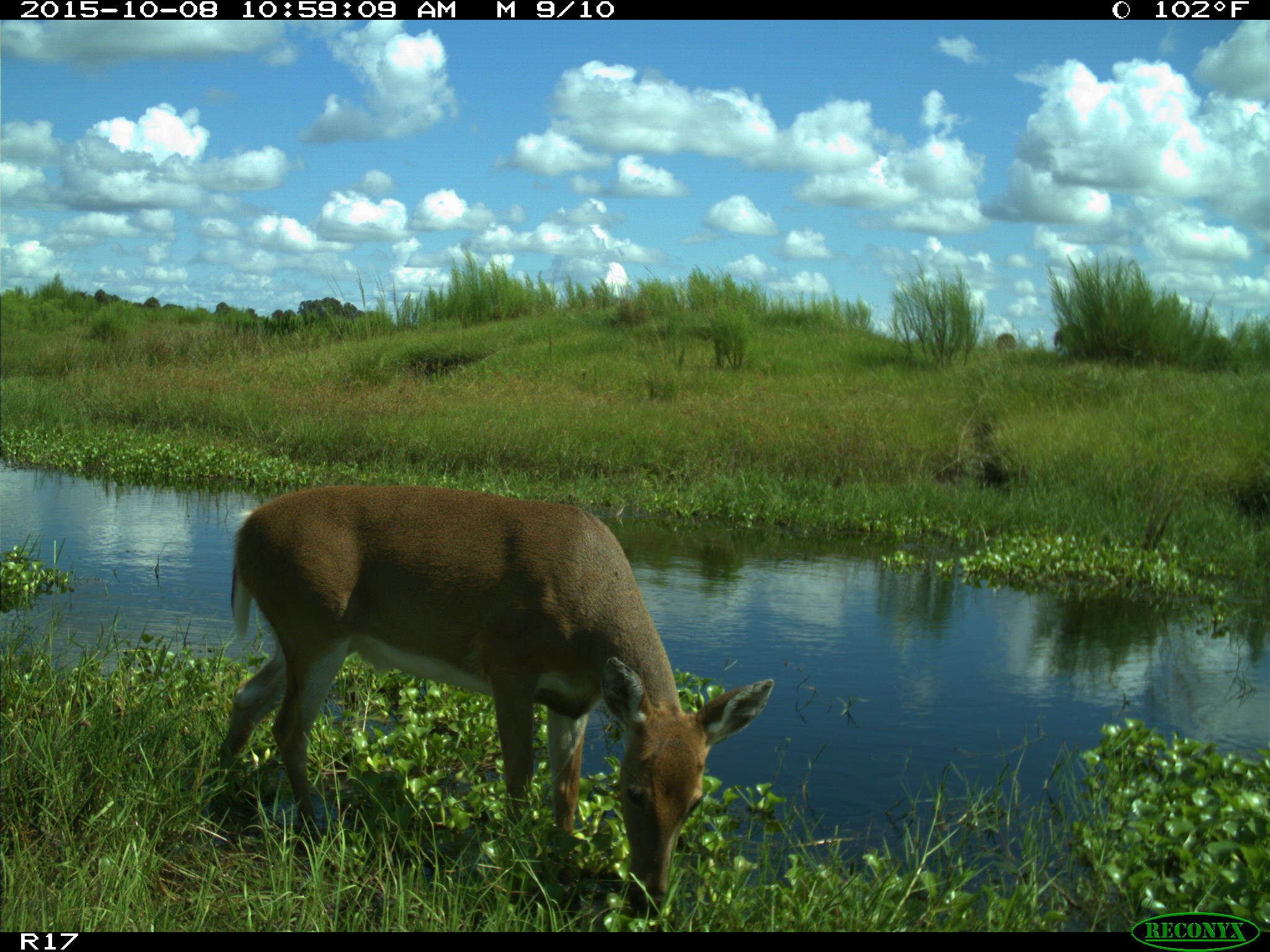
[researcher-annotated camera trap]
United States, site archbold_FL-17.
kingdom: Animalia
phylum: Chordata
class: Mammalia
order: Artiodactyla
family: Cervidae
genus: Odocoileus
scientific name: Odocoileus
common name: deer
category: unidentified deer